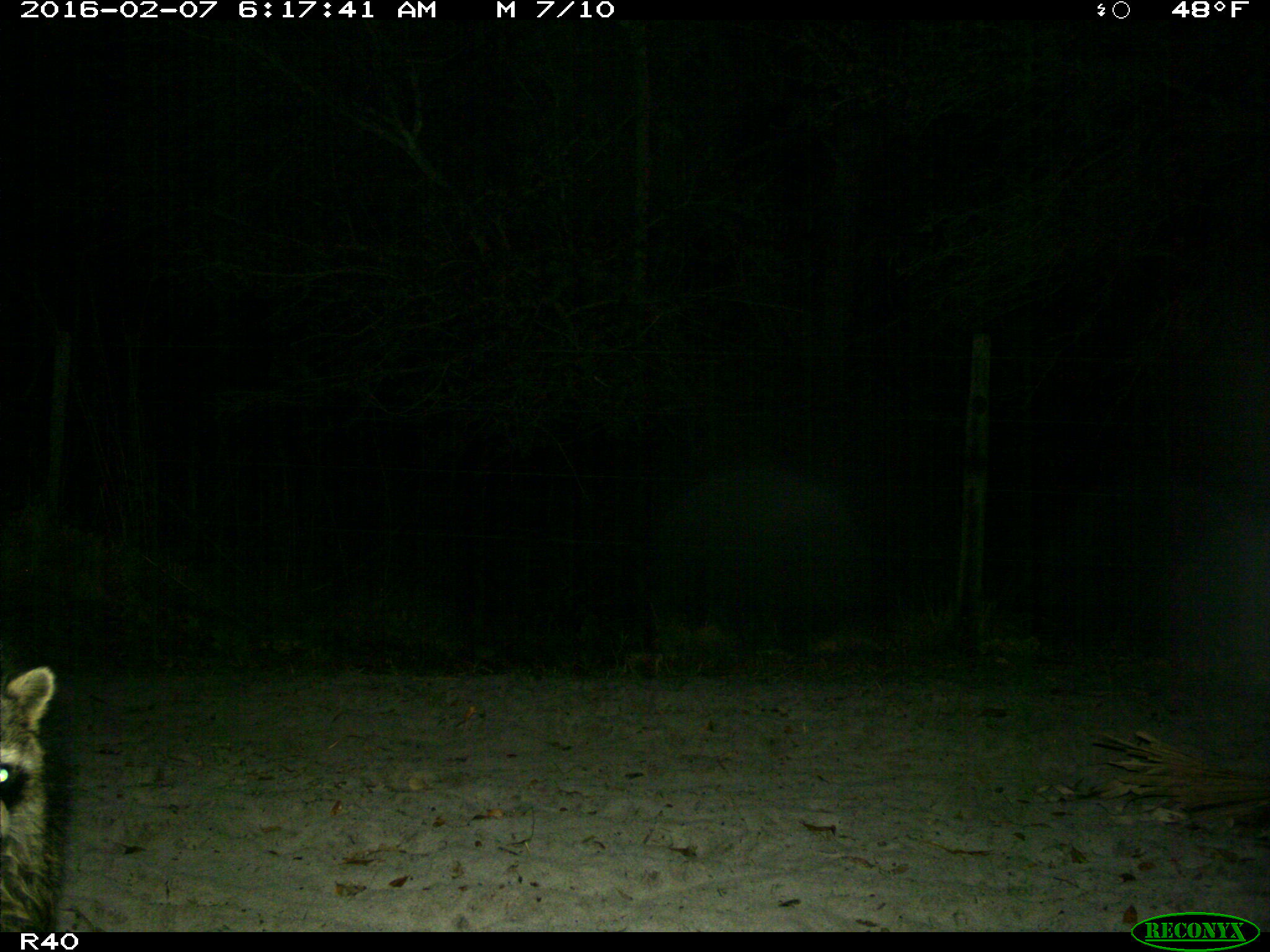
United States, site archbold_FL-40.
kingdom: Animalia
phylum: Chordata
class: Mammalia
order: Carnivora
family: Procyonidae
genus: Procyon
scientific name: Procyon lotor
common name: common raccoon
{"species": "Procyon lotor (common raccoon)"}